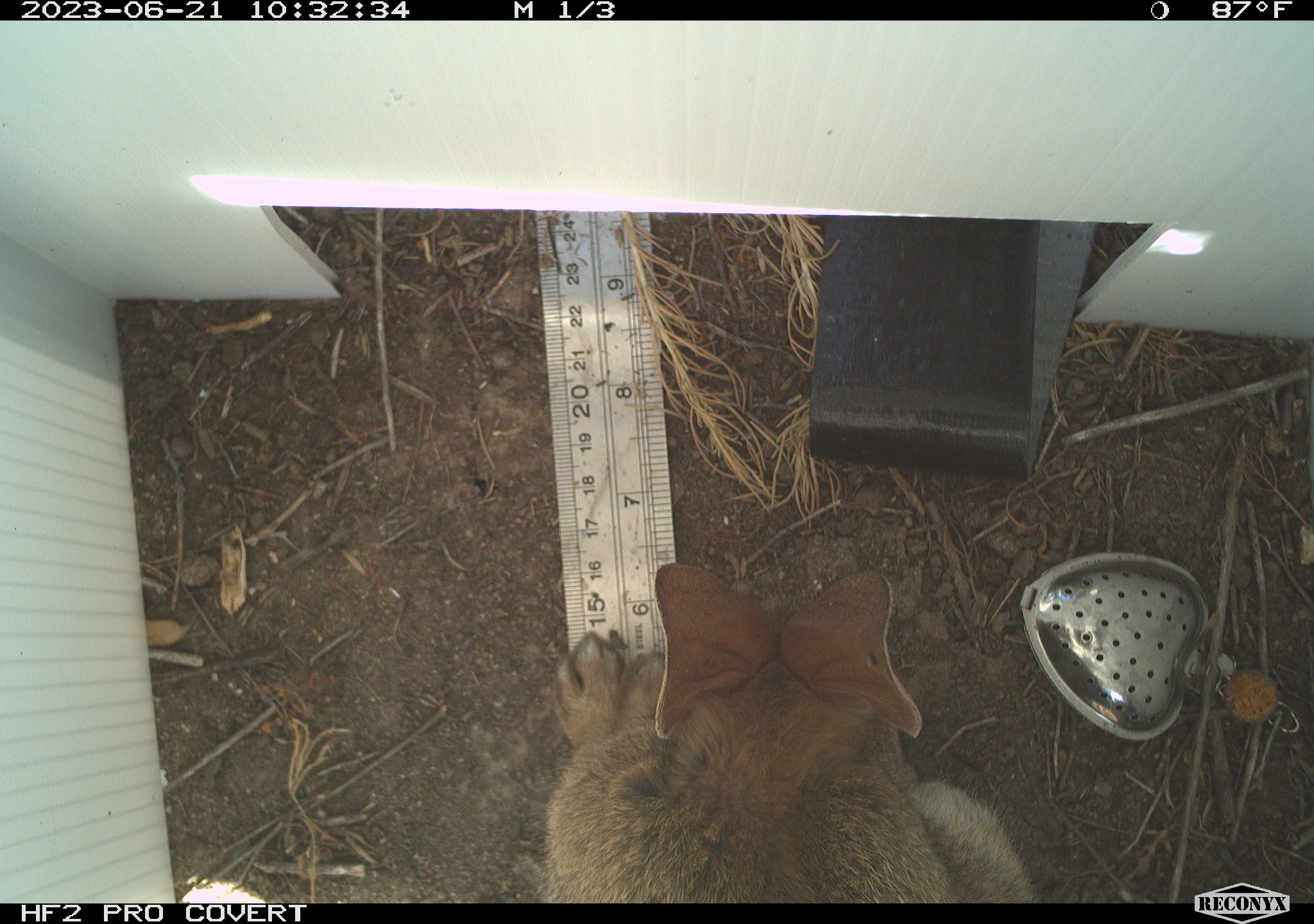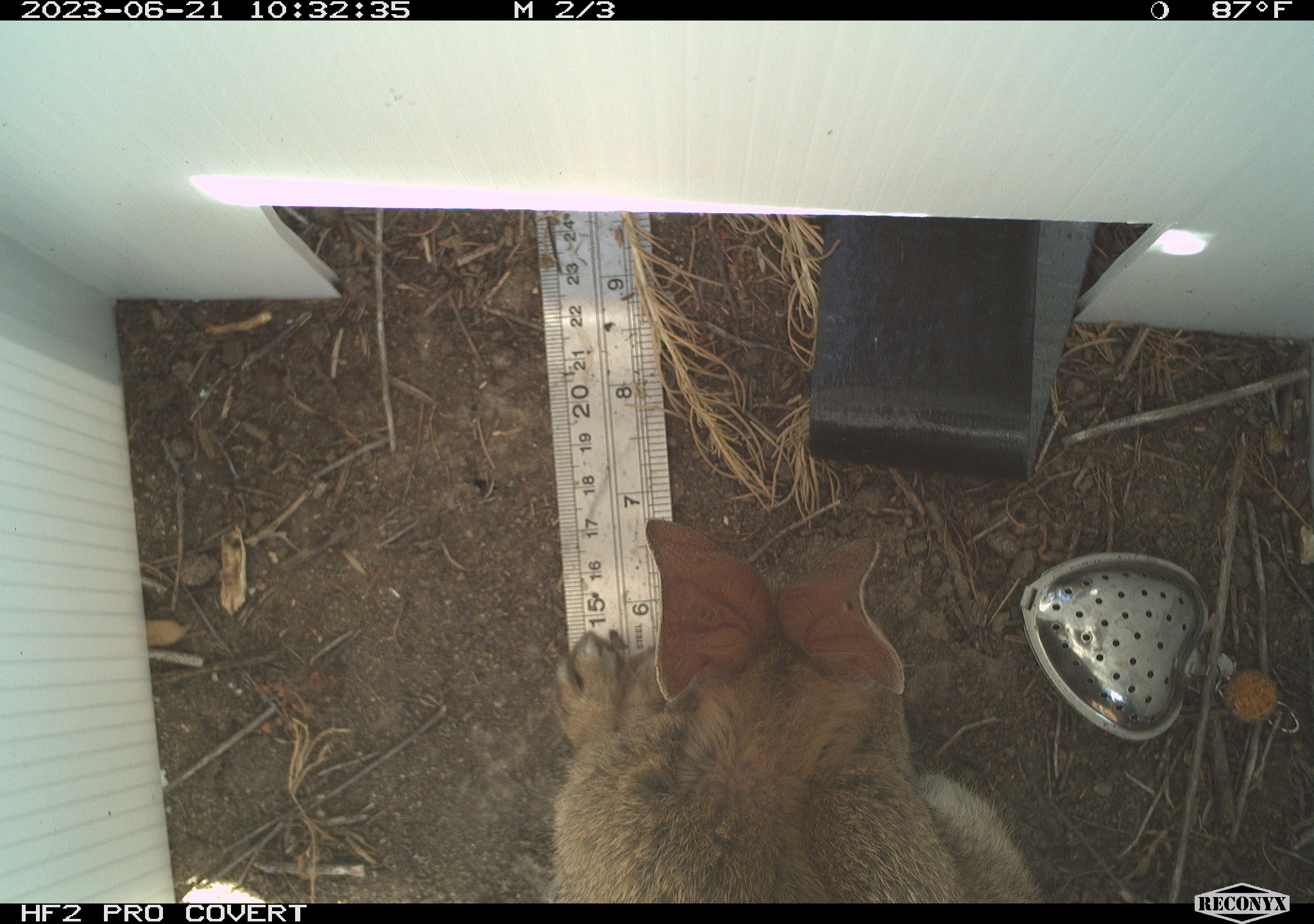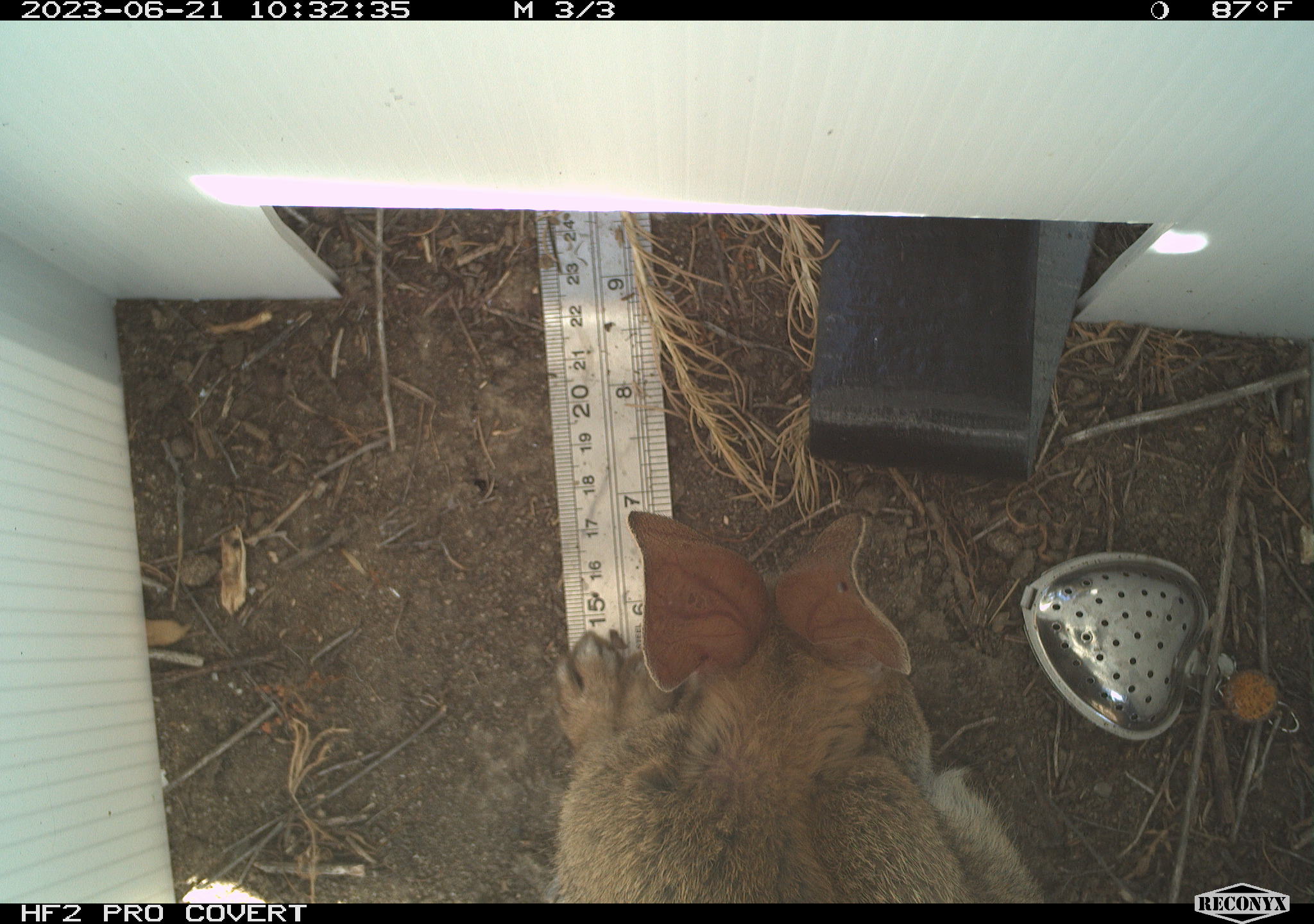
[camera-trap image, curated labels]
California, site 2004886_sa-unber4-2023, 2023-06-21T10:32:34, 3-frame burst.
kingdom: Animalia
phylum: Chordata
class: Mammalia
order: Lagomorpha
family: Leporidae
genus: Sylvilagus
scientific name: Sylvilagus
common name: cottontail rabbits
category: sylvilagus species